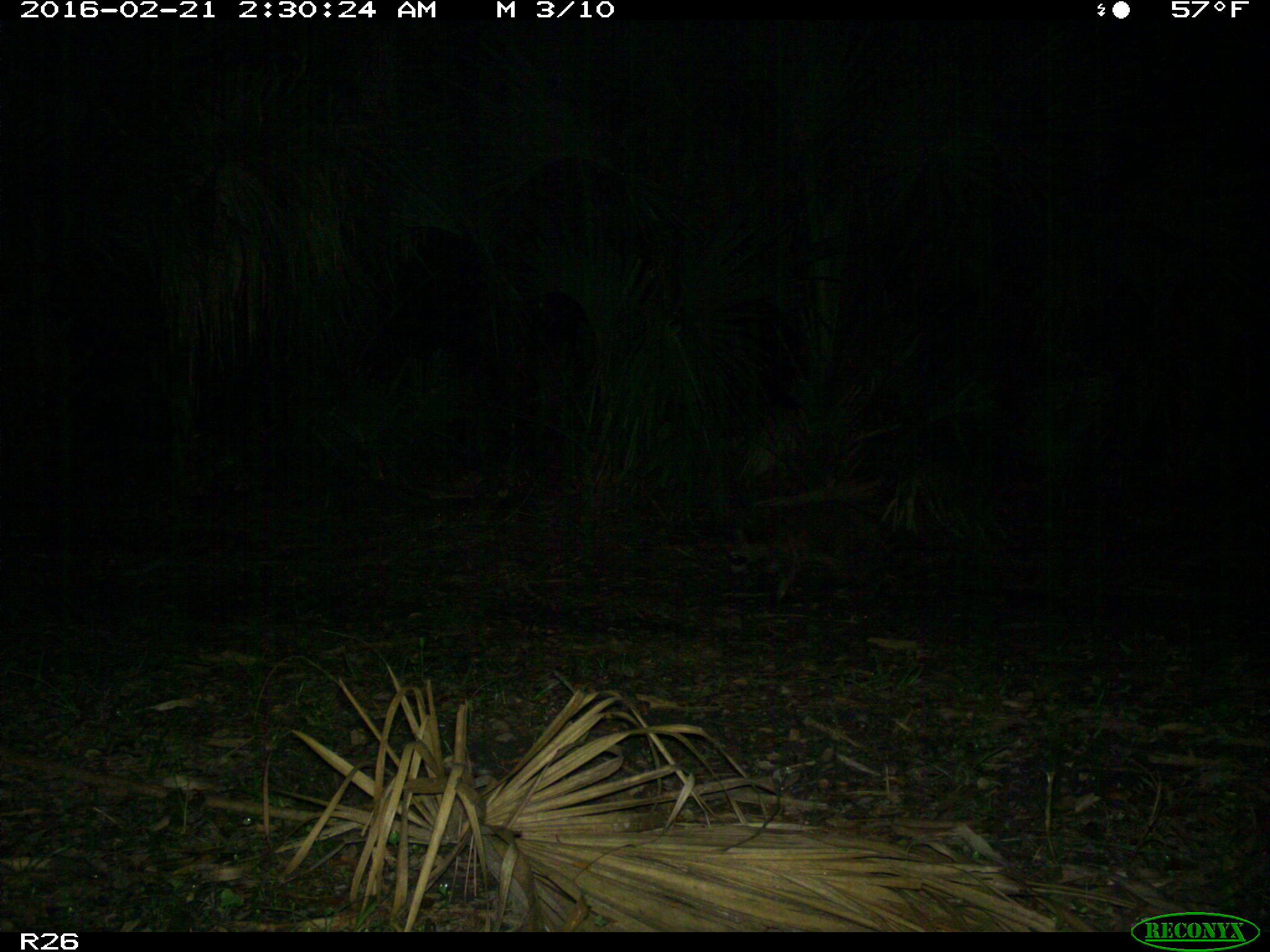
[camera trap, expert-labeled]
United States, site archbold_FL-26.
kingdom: Animalia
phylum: Chordata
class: Mammalia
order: Carnivora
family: Procyonidae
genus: Procyon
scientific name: Procyon lotor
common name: common raccoon